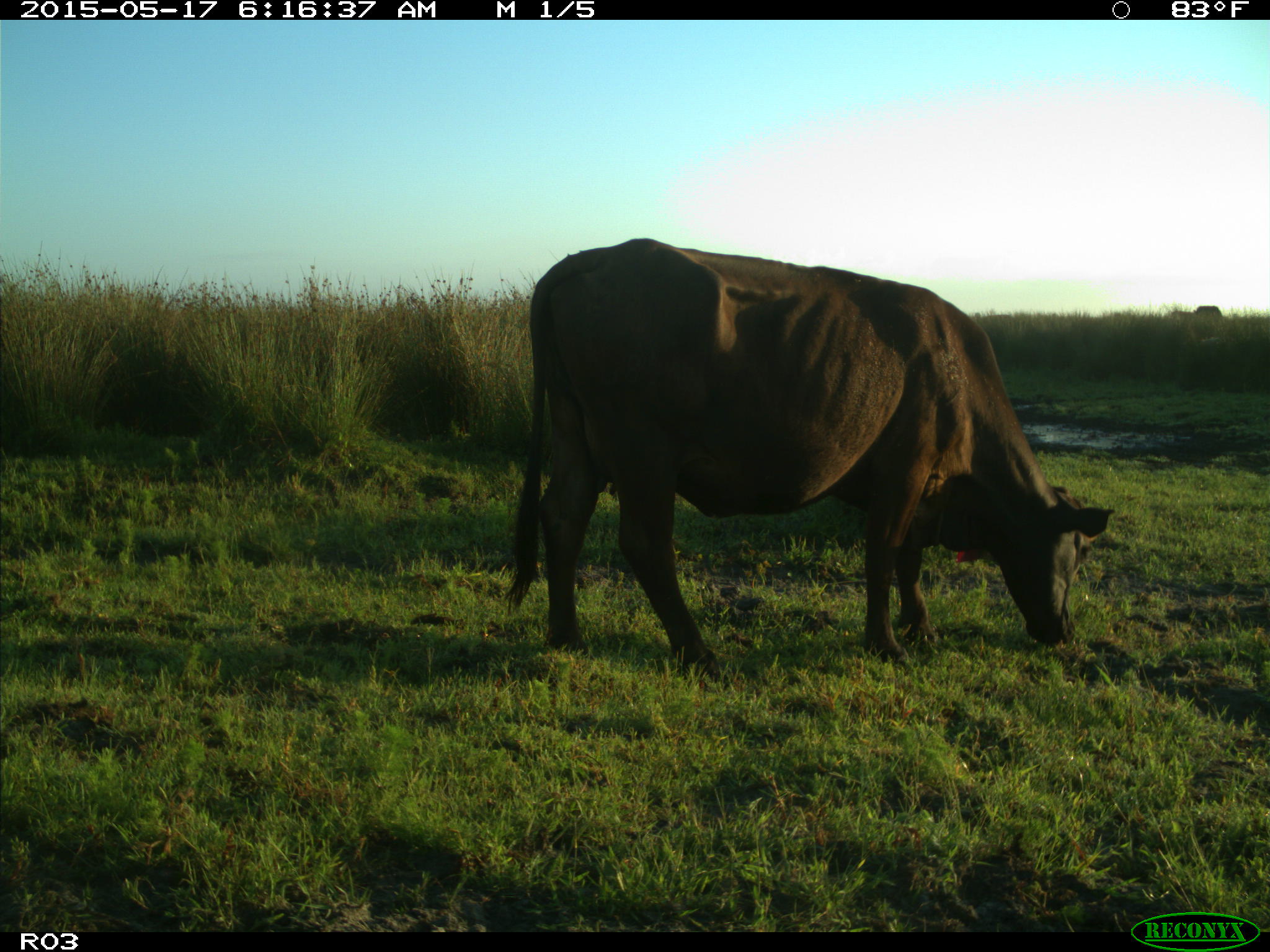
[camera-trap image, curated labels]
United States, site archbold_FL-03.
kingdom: Animalia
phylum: Chordata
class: Mammalia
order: Artiodactyla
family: Bovidae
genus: Bos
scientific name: Bos taurus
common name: domestic cow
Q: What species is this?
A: Bos taurus (domestic cow).